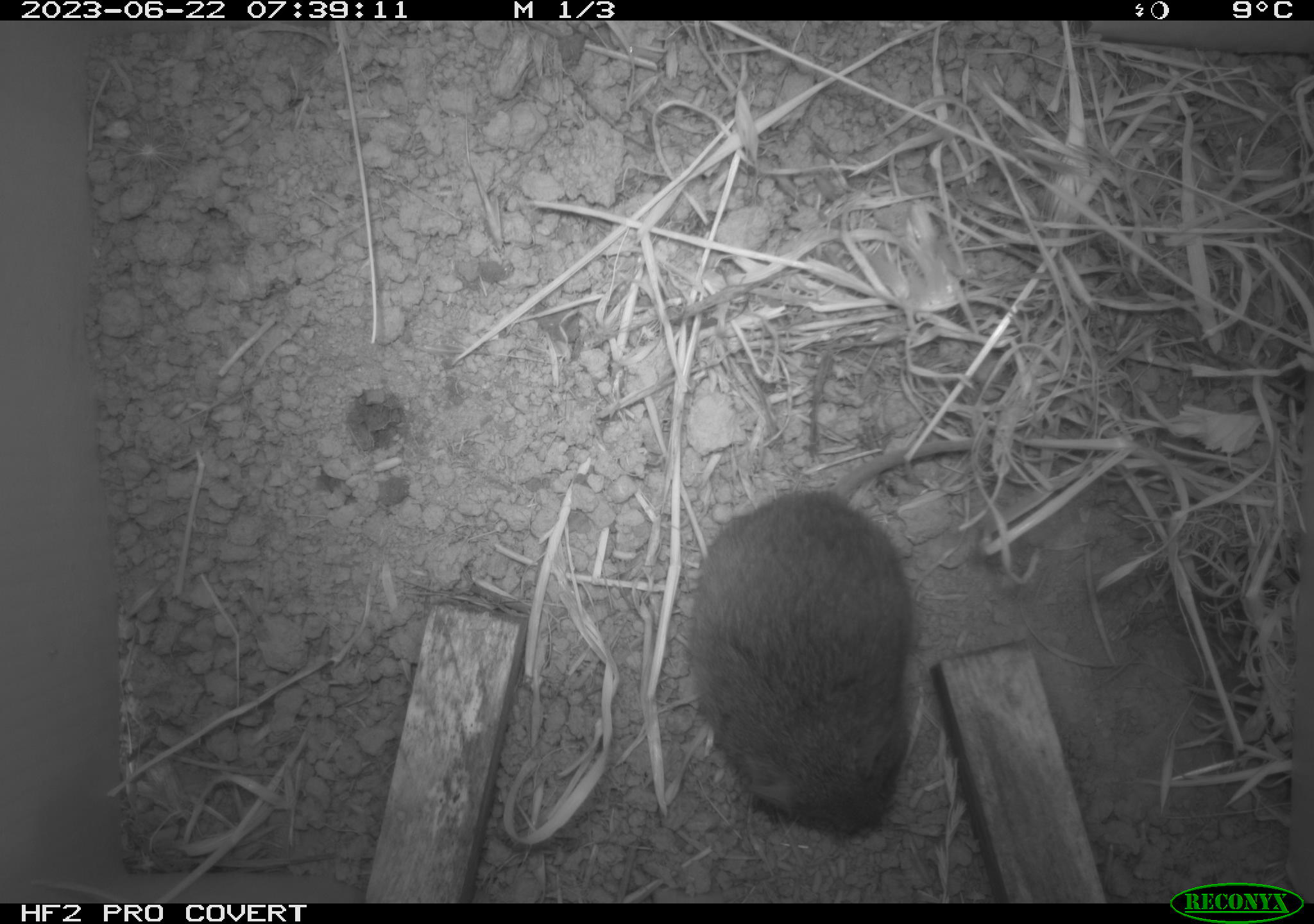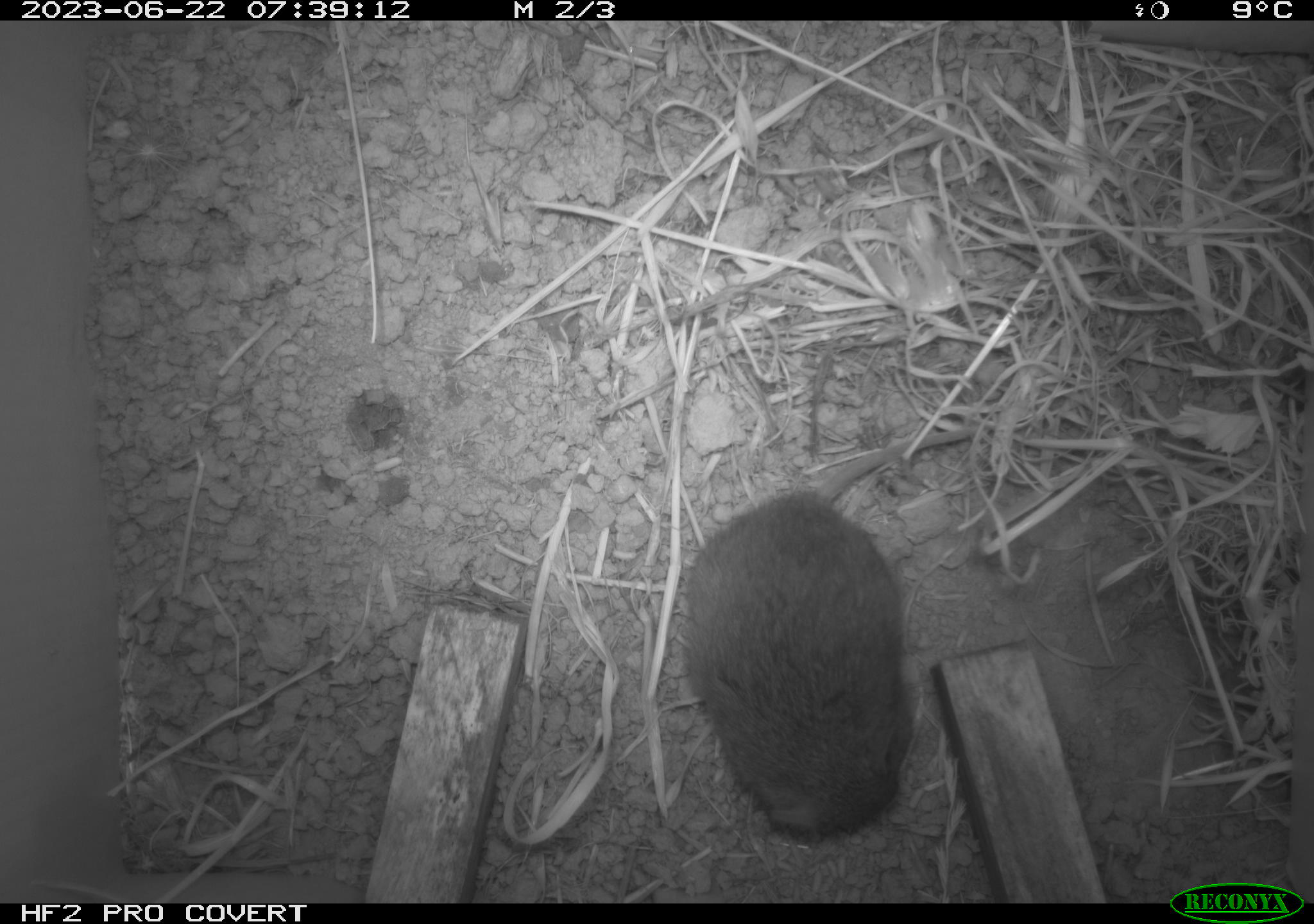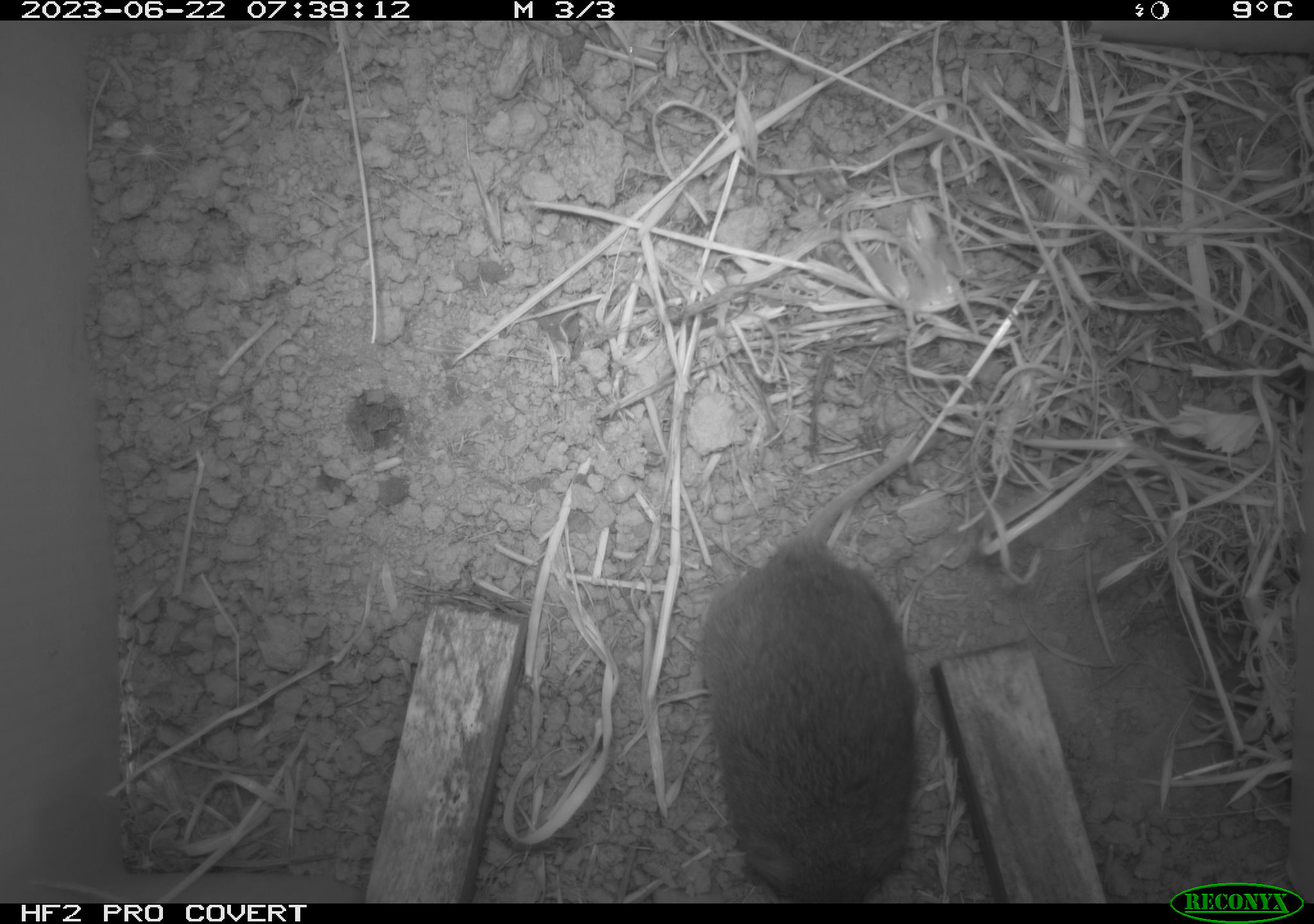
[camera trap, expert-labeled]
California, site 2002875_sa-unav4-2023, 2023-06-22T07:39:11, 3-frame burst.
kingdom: Animalia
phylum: Chordata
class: Mammalia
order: Rodentia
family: Cricetidae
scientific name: Arvicolinae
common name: voles, lemmings, and muskrats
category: arvicolinae subfamily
Arvicolinae subfamily (voles, lemmings, and muskrats) (Arvicolinae).